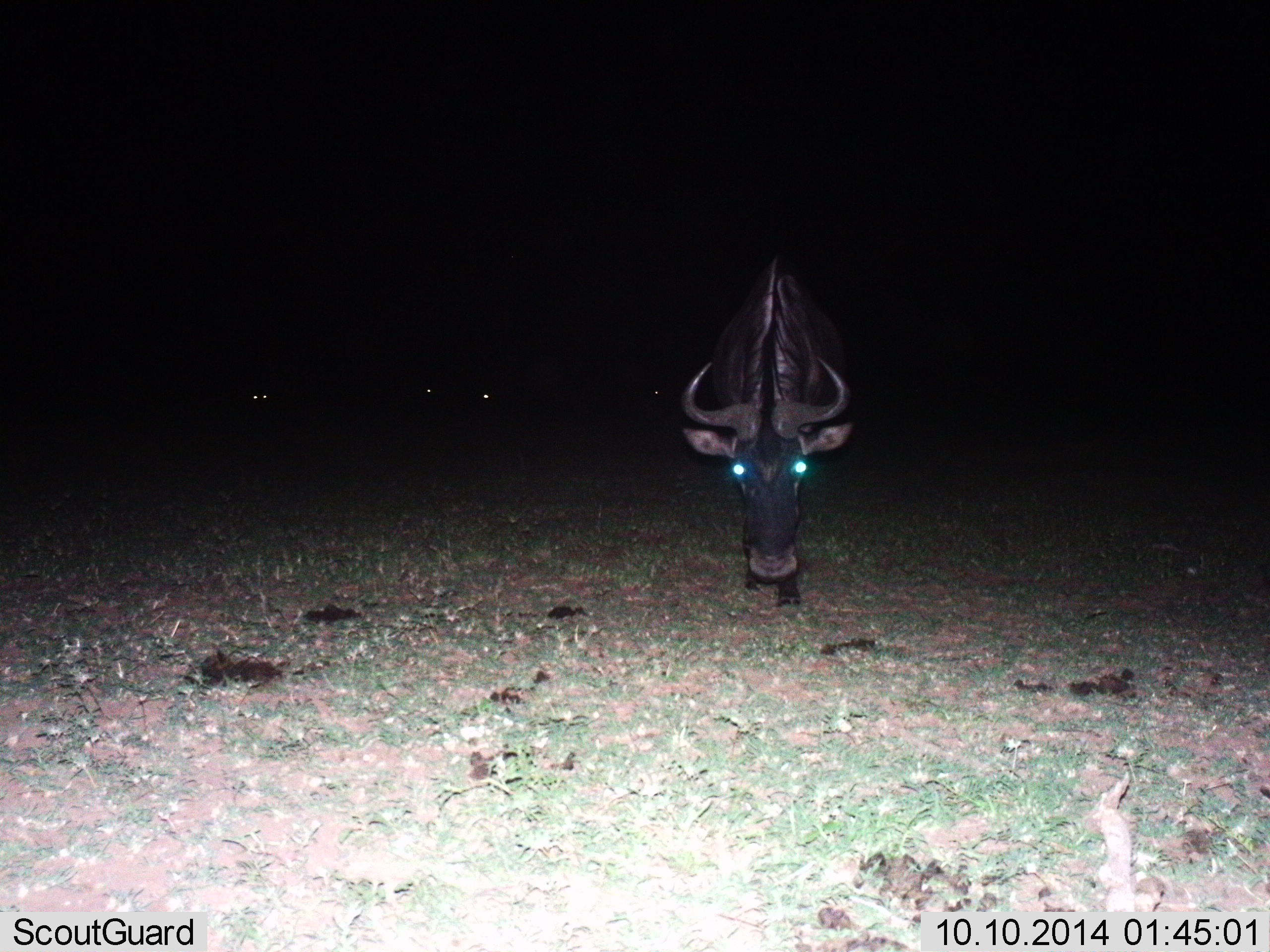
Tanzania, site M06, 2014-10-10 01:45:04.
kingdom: Animalia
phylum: Chordata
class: Mammalia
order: Artiodactyla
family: Bovidae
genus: Connochaetes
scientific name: Connochaetes taurinus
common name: blue wildebeest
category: wildebeest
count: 1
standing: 60%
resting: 0%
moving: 40%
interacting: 0%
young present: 0%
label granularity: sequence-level